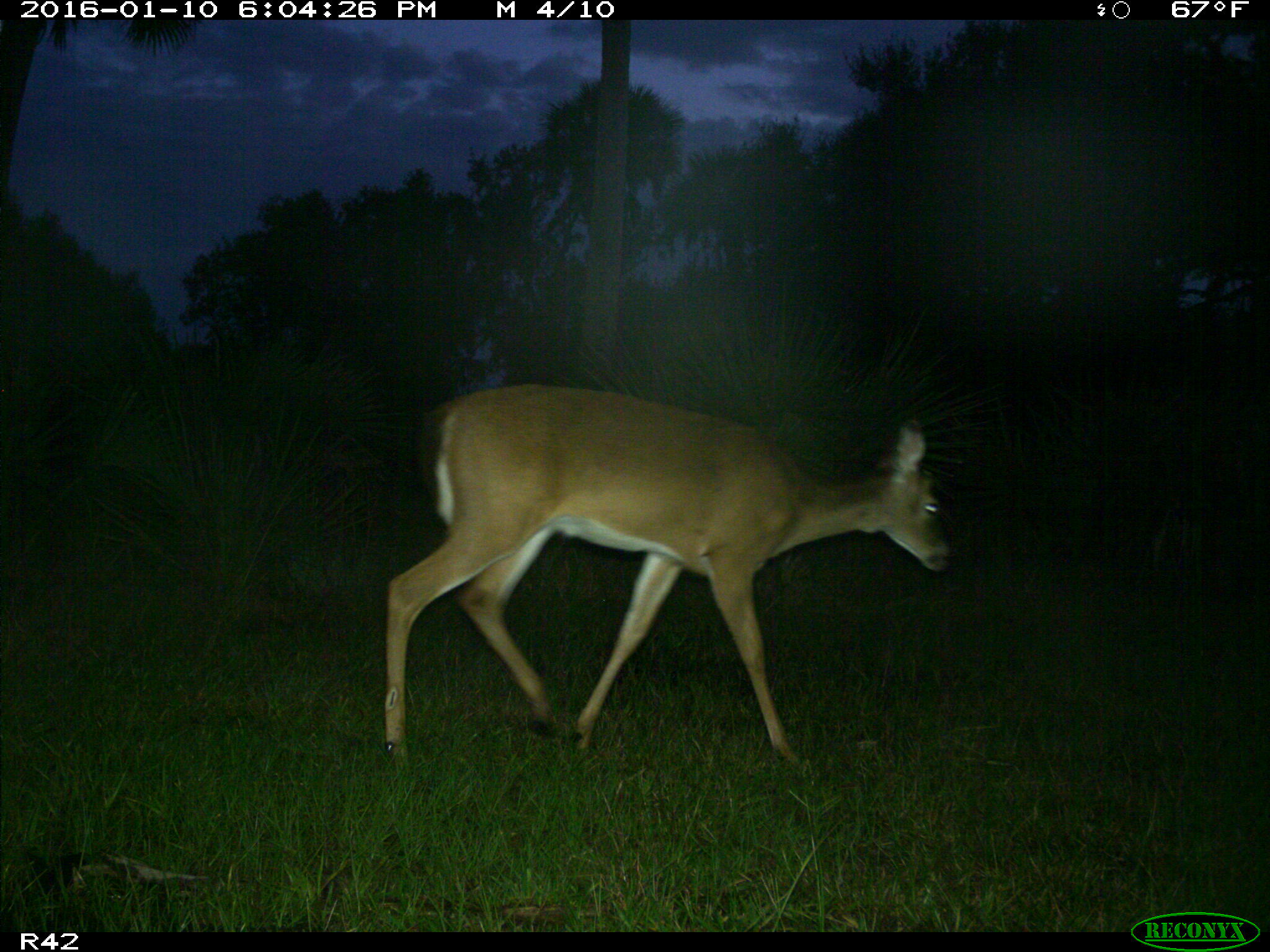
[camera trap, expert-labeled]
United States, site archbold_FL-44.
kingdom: Animalia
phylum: Chordata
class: Mammalia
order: Artiodactyla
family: Cervidae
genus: Odocoileus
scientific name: Odocoileus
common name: deer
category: unidentified deer